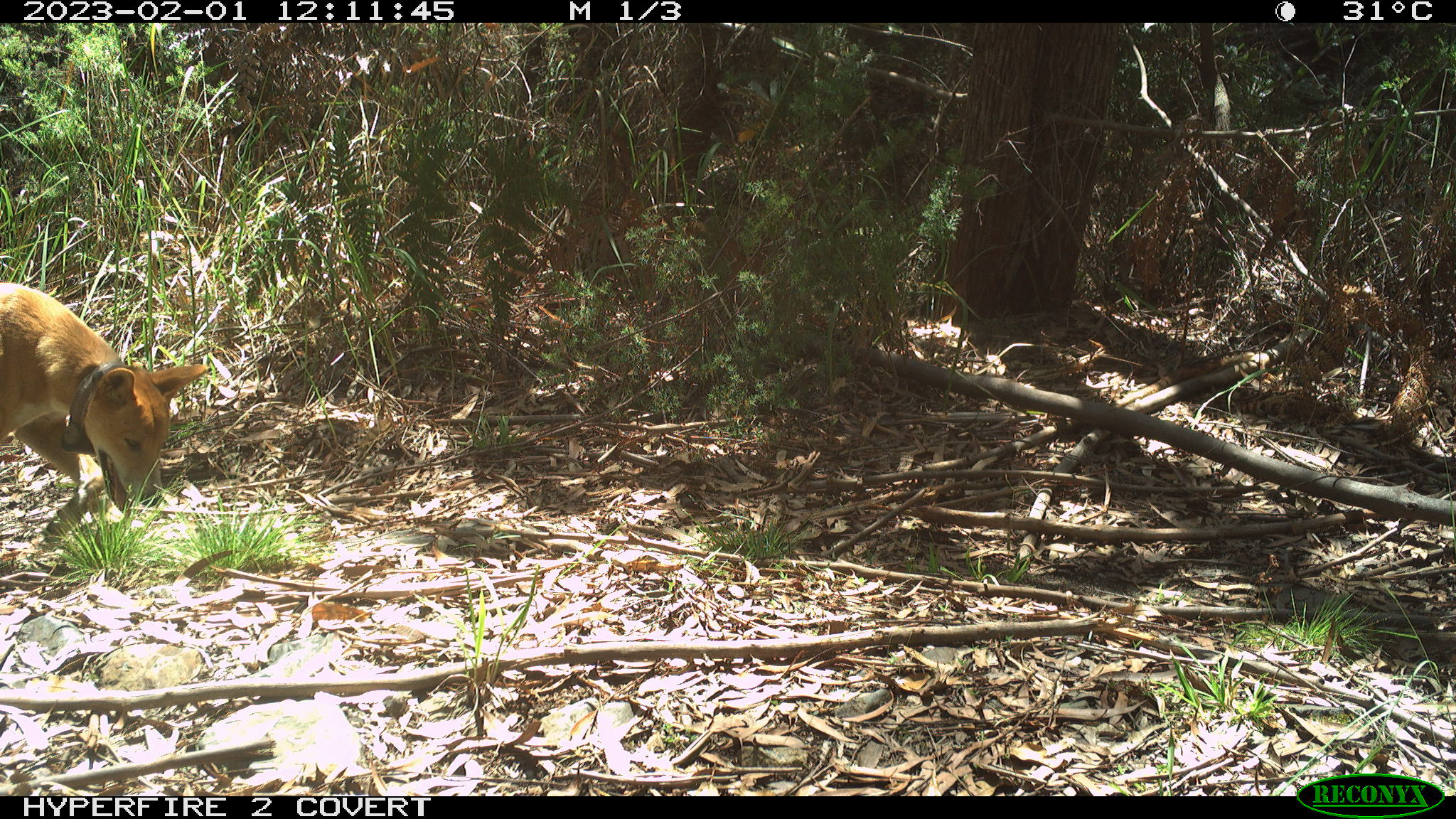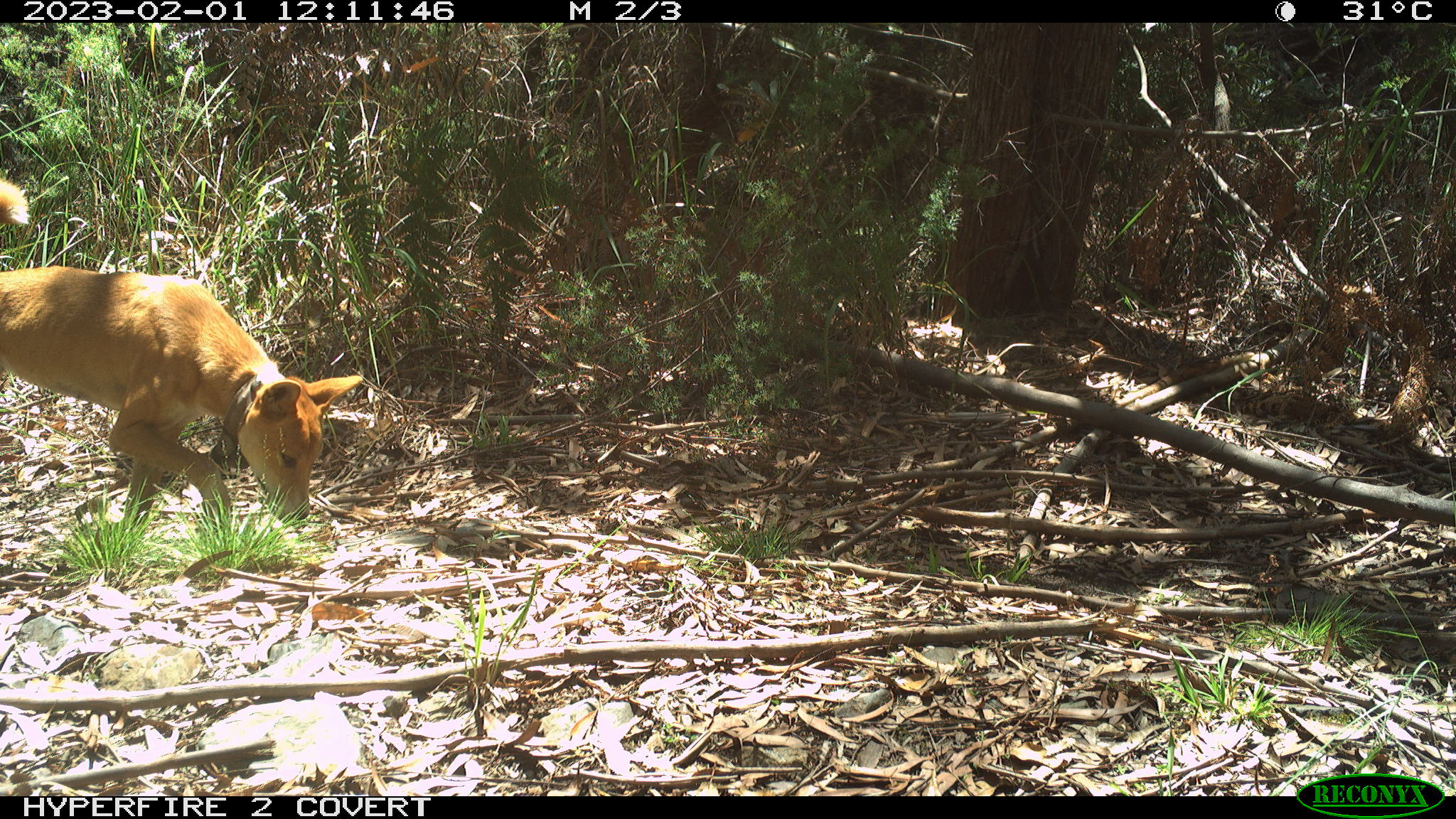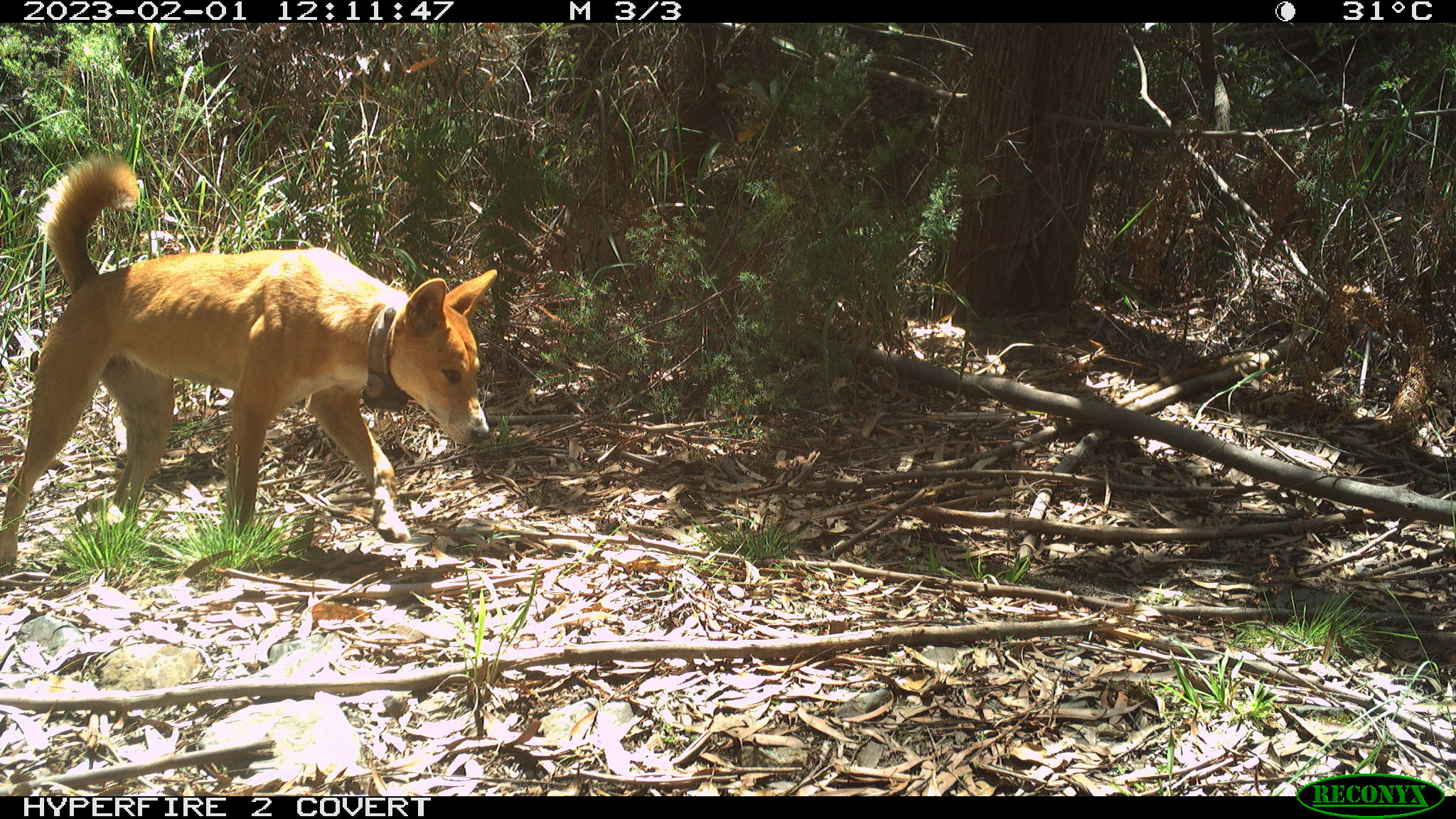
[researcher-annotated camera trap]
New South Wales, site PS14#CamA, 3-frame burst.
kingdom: Animalia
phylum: Chordata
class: Mammalia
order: Carnivora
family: Canidae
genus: Canis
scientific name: Canis familiaris dingo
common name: dingo